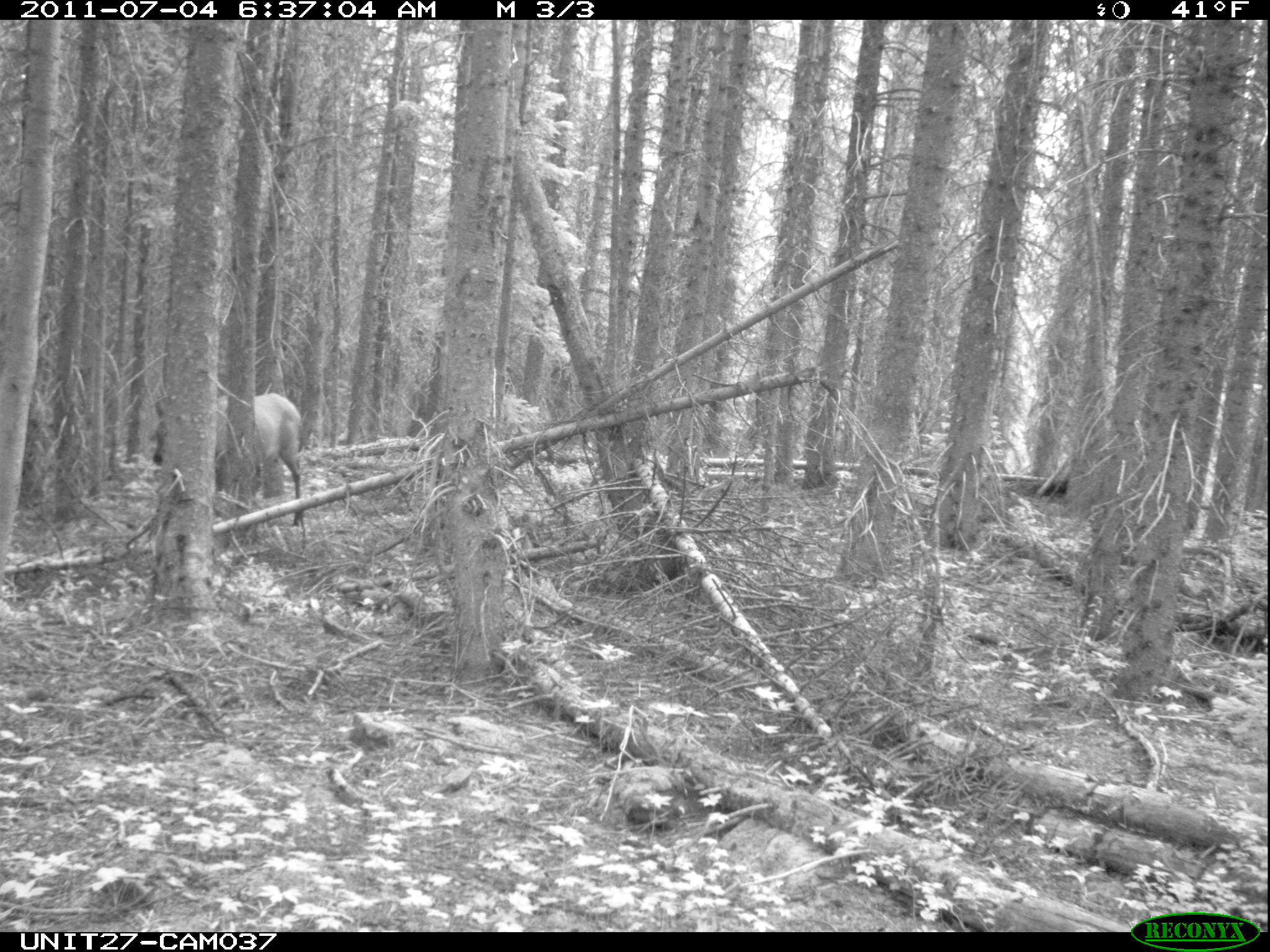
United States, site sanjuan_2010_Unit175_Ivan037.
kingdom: Animalia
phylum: Chordata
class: Mammalia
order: Artiodactyla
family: Cervidae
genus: Cervus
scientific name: Cervus elaphus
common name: red deer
Cervus elaphus (red deer).